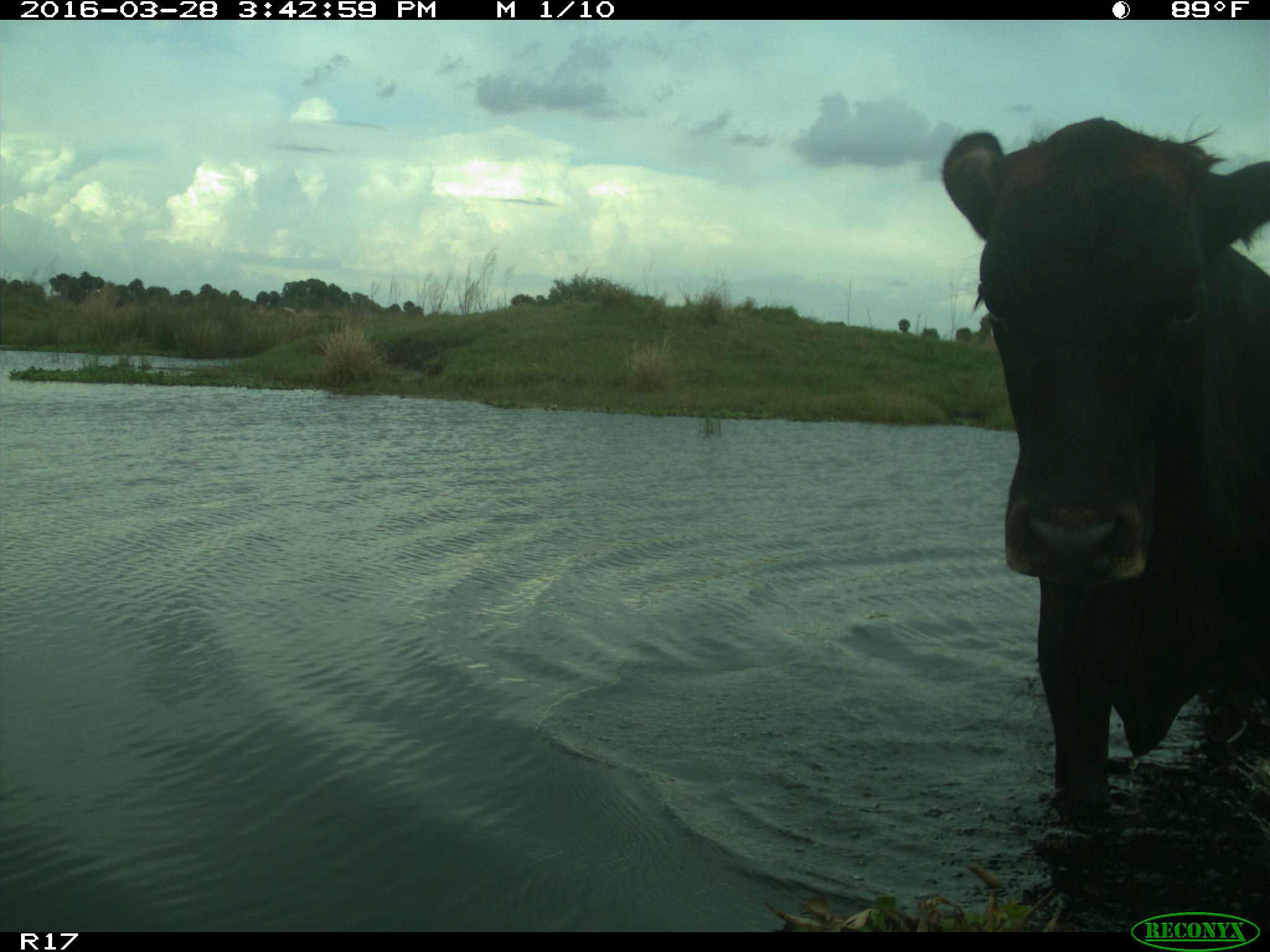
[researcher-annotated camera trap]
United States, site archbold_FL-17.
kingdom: Animalia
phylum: Chordata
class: Mammalia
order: Artiodactyla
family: Bovidae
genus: Bos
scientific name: Bos taurus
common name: domestic cow